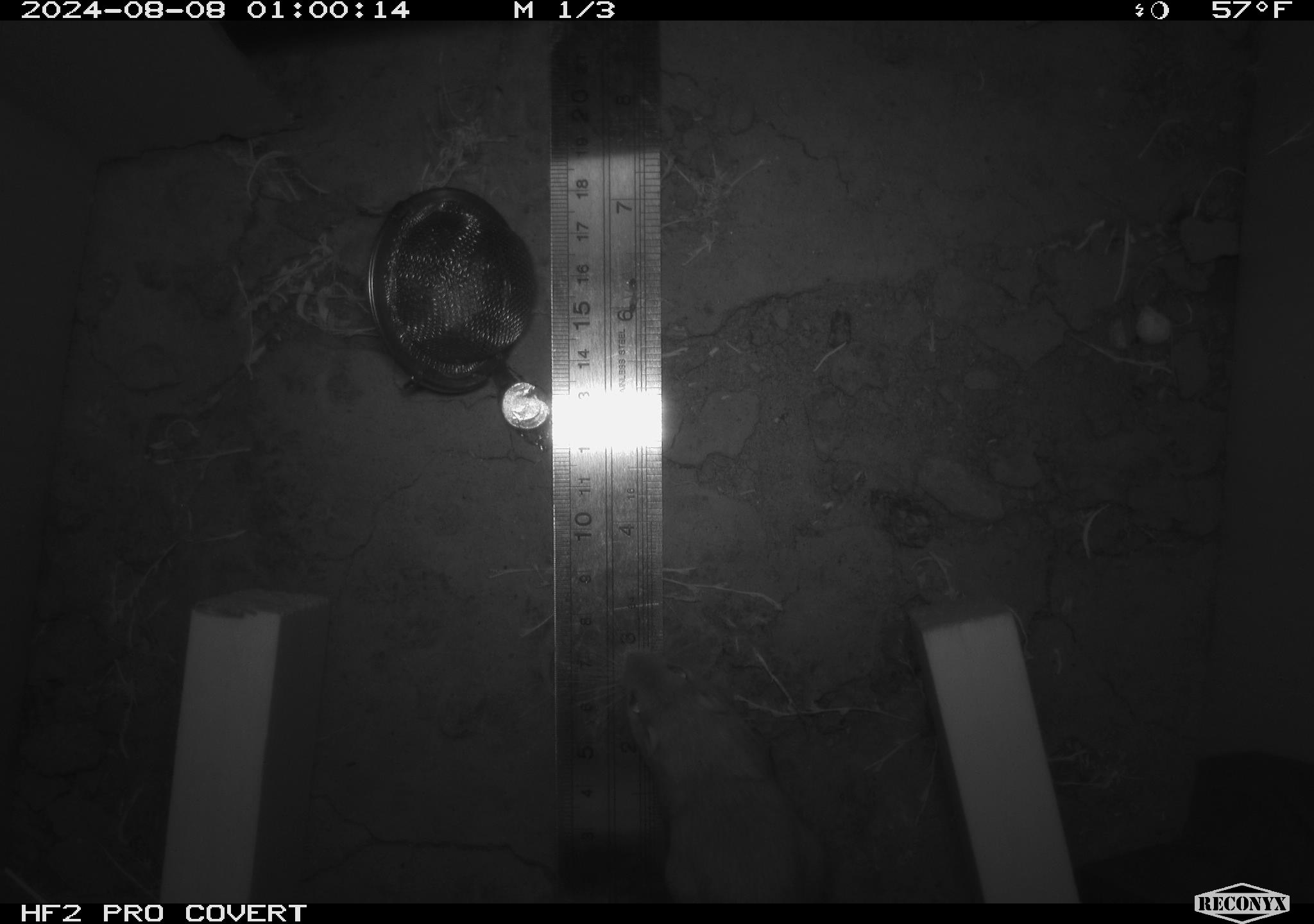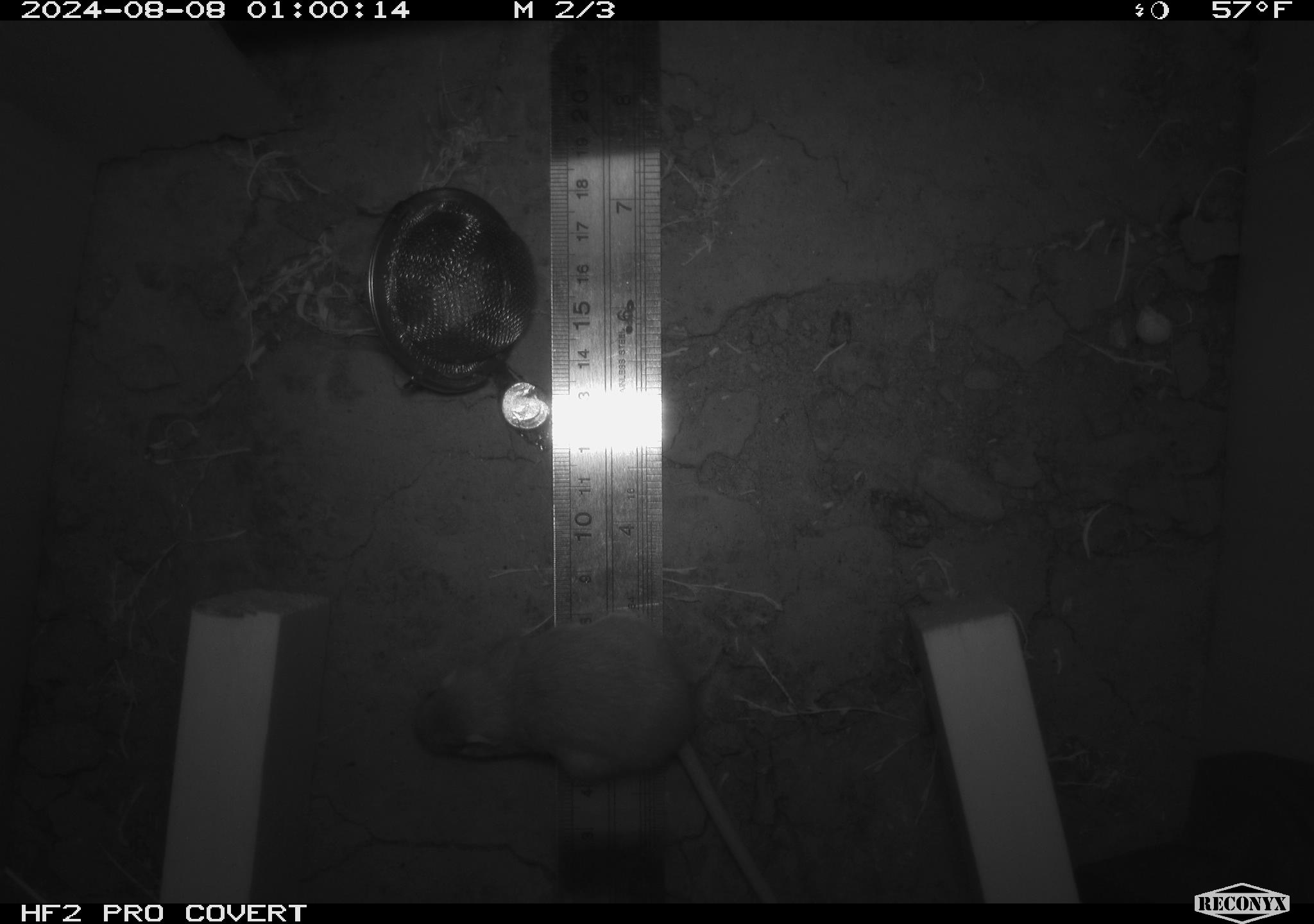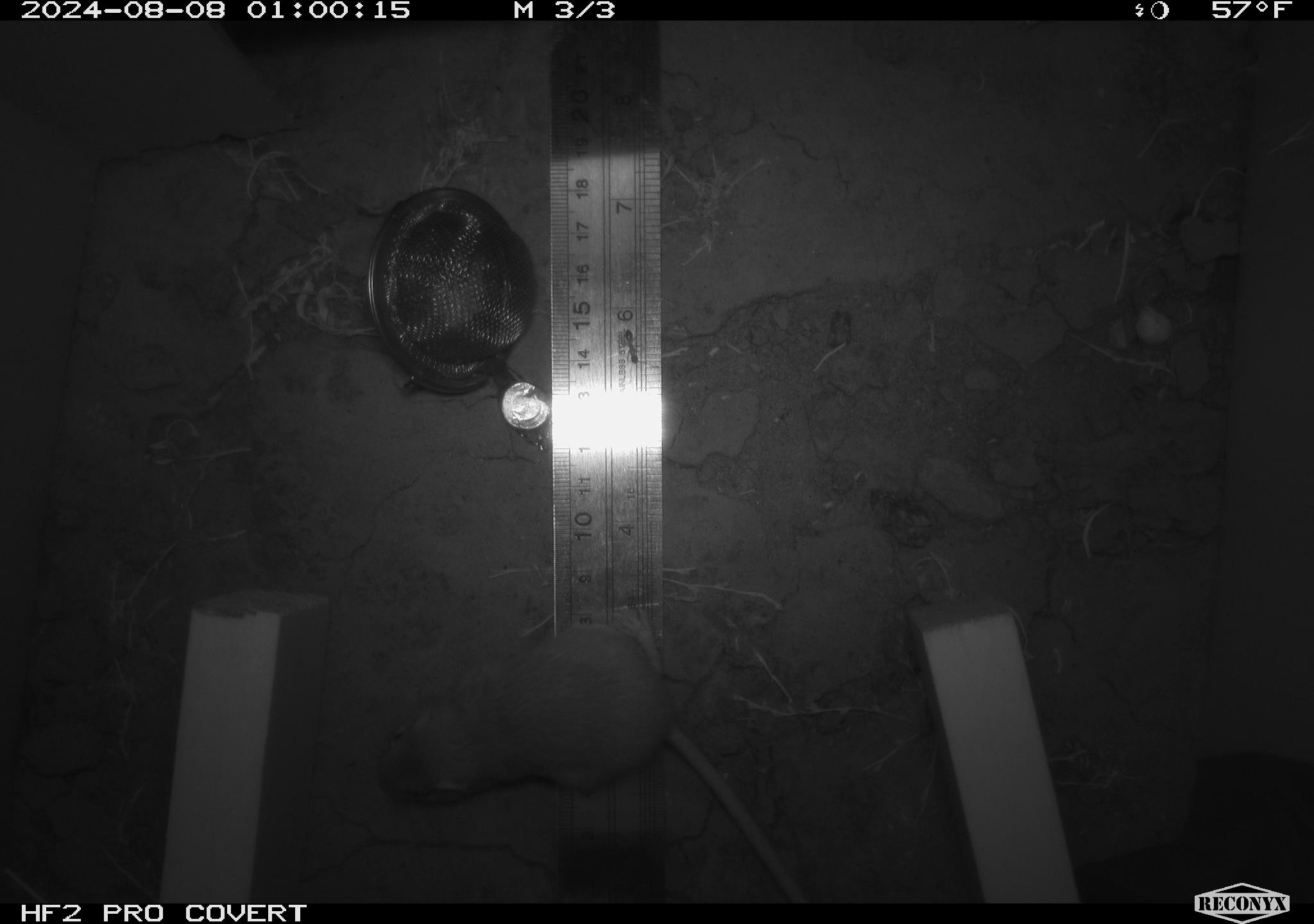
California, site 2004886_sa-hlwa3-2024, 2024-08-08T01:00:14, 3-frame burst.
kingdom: Animalia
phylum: Chordata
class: Mammalia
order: Rodentia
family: Heteromyidae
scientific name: Heteromyidae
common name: kangaroo rats and pocket mice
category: heteromyidae family